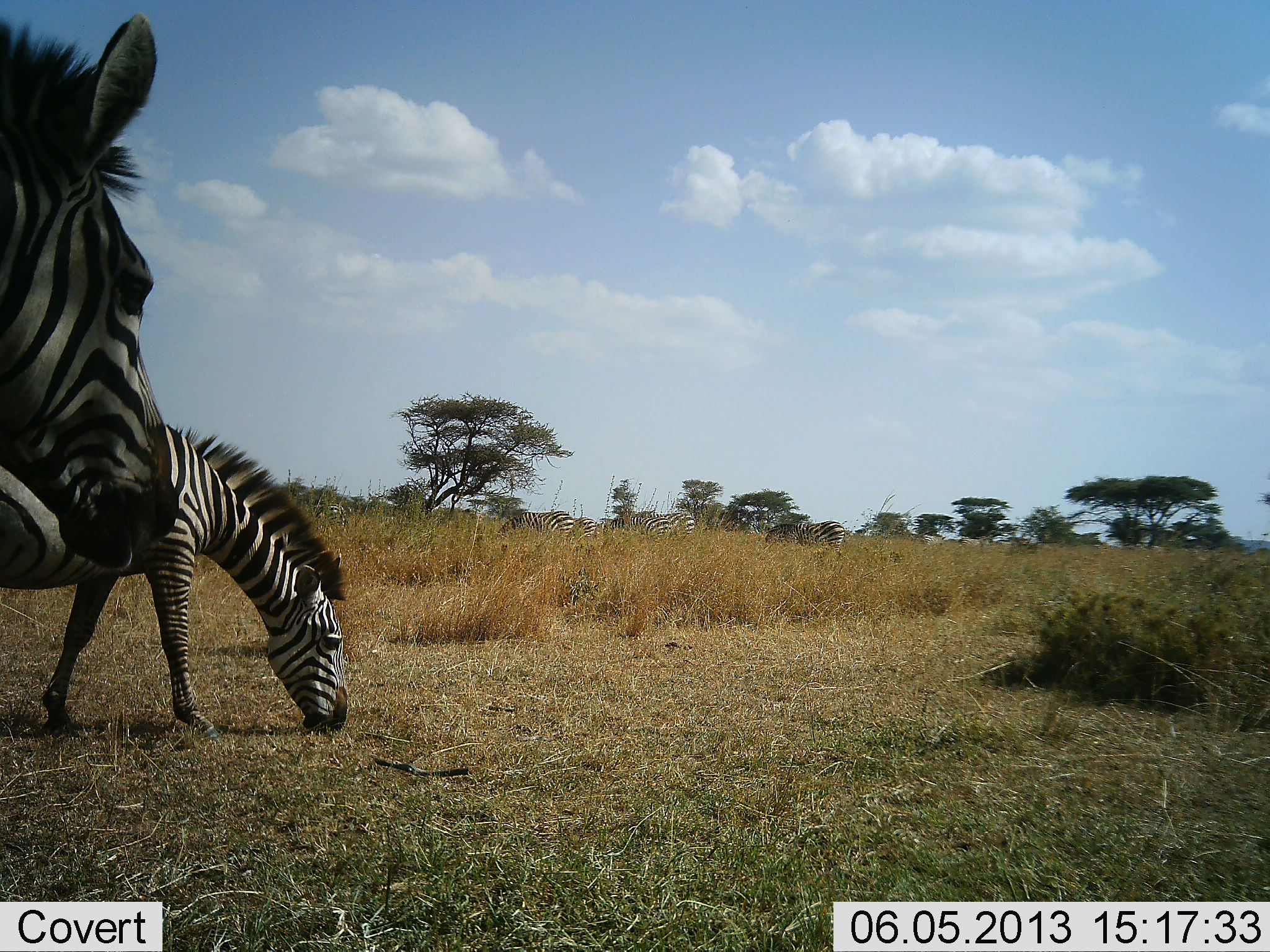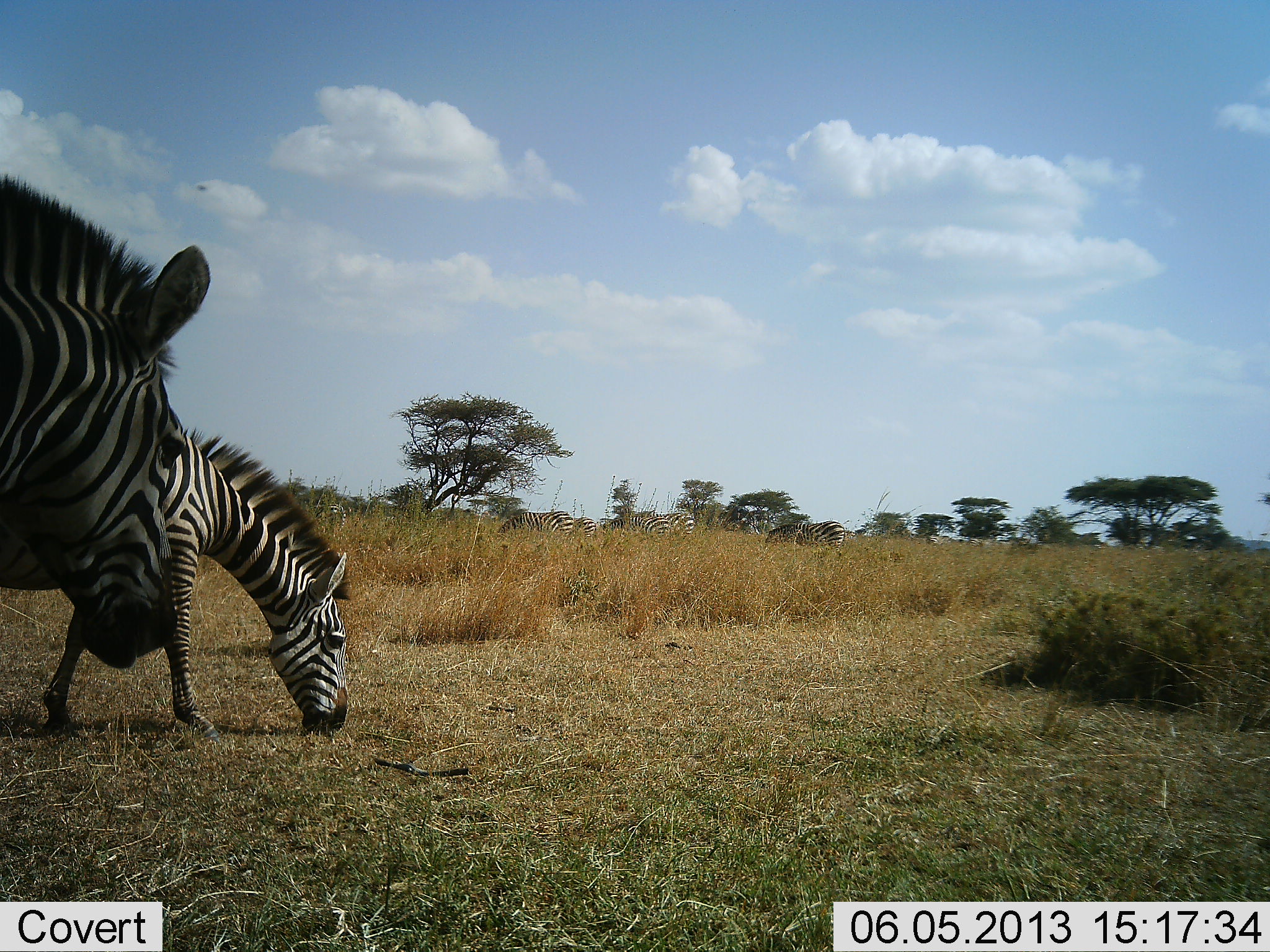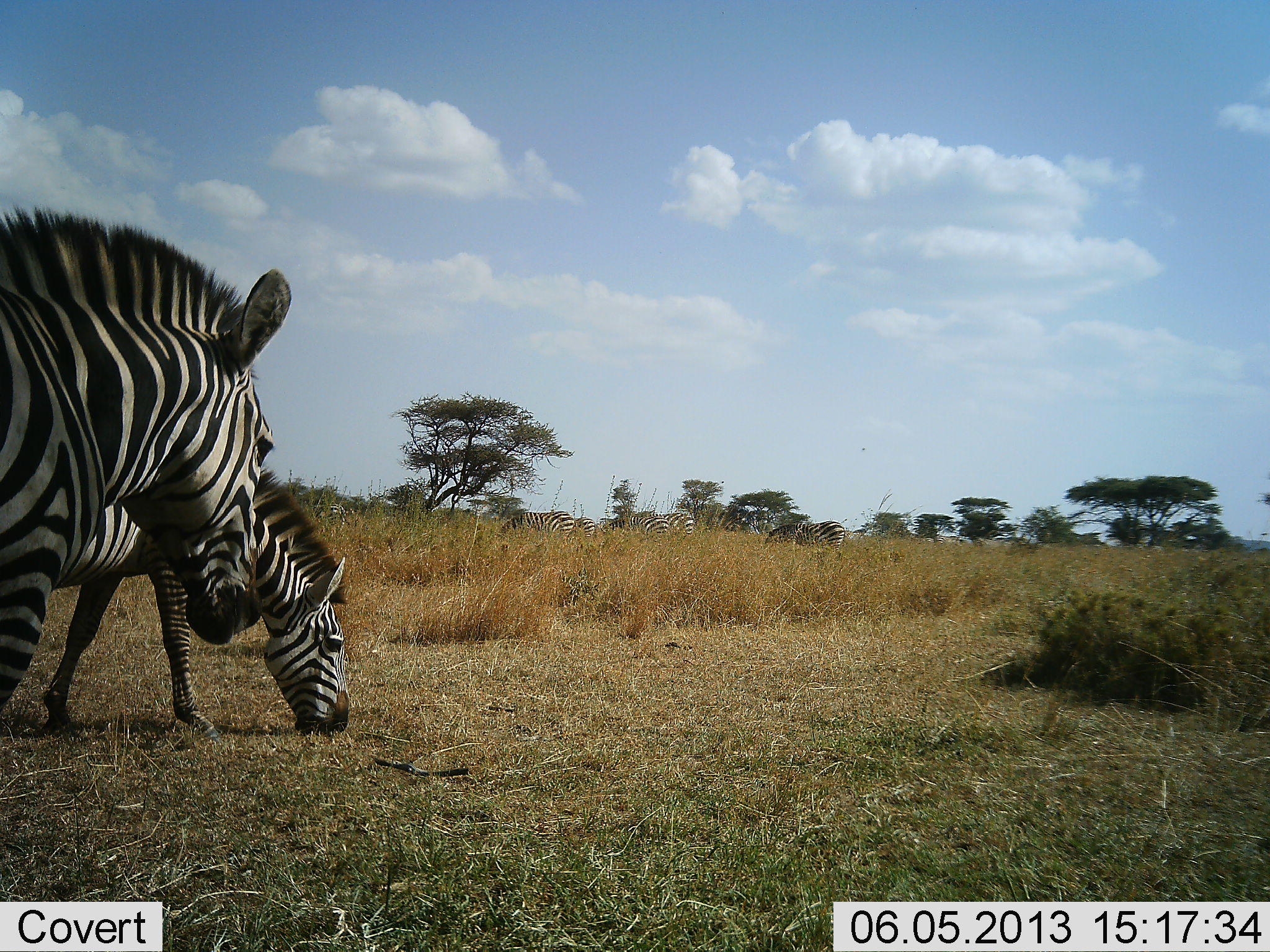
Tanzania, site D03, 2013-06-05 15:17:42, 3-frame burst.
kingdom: Animalia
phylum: Chordata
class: Mammalia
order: Perissodactyla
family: Equidae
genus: Equus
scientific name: Equus quagga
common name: plains zebra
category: zebra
Zebra (plains zebra) (Equus quagga), count 6. Behavior (volunteer vote fractions): standing 35%, resting 0%, moving 30%, interacting 0%. Young present (vote fraction): 0%. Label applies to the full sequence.